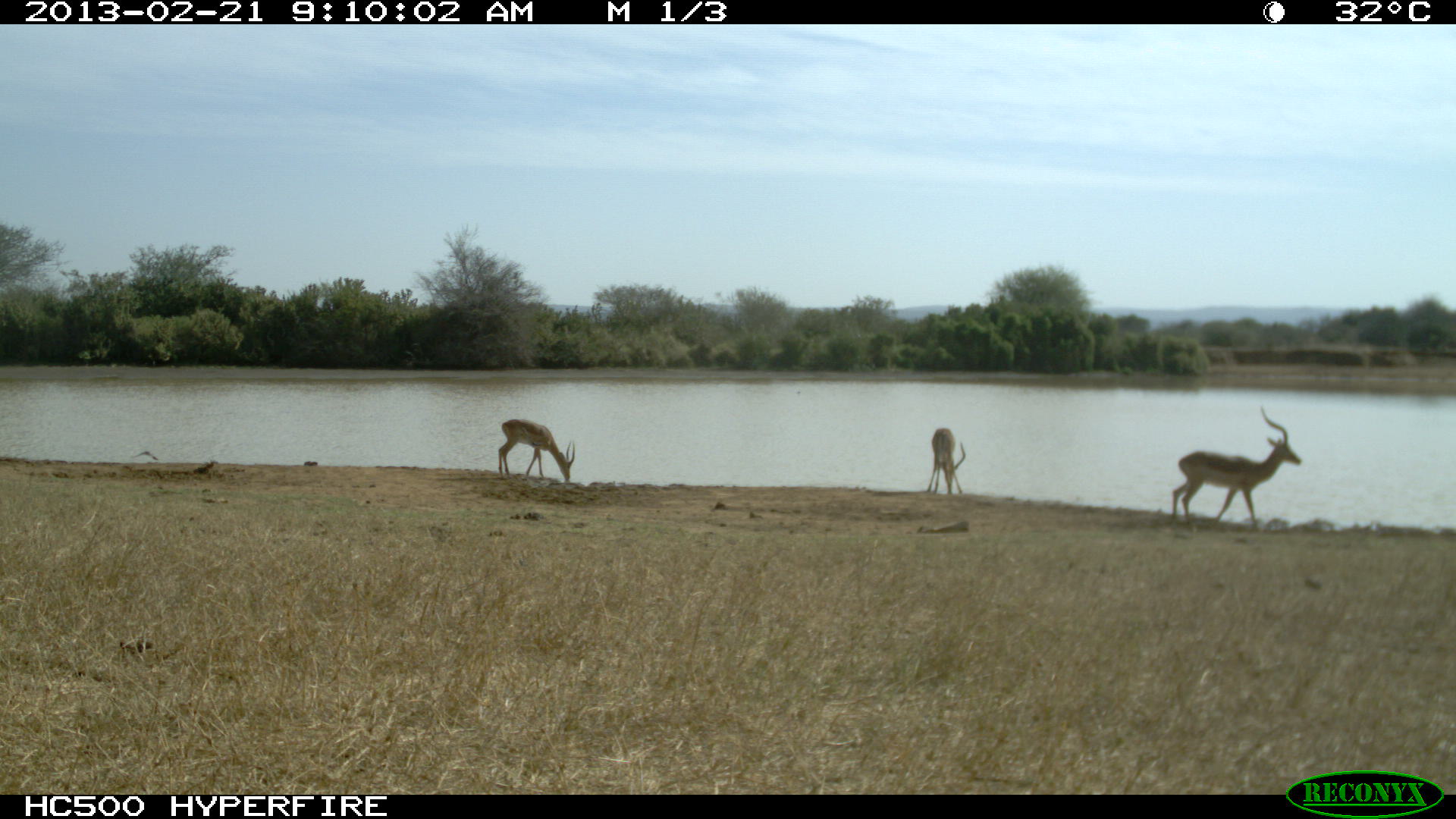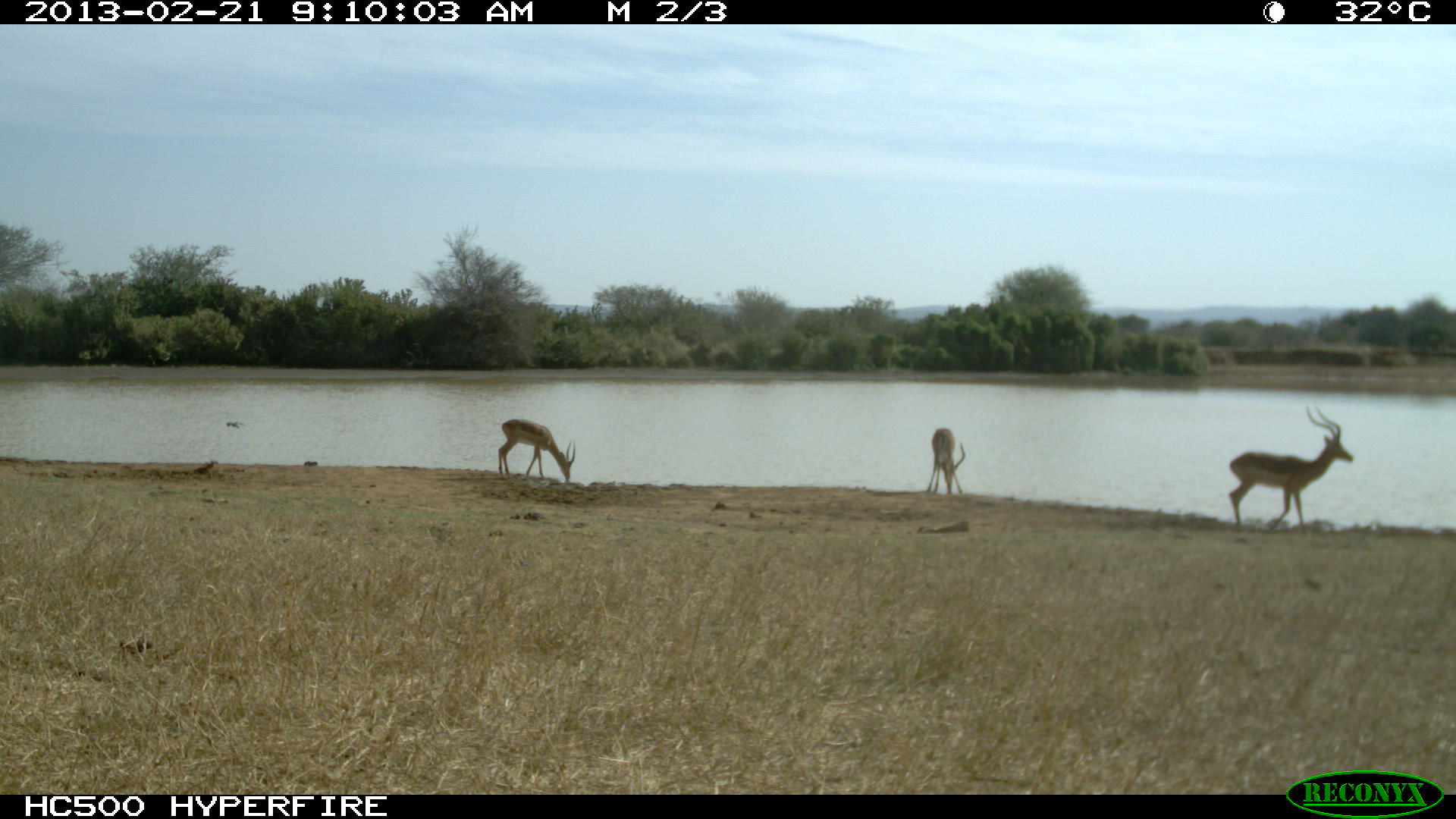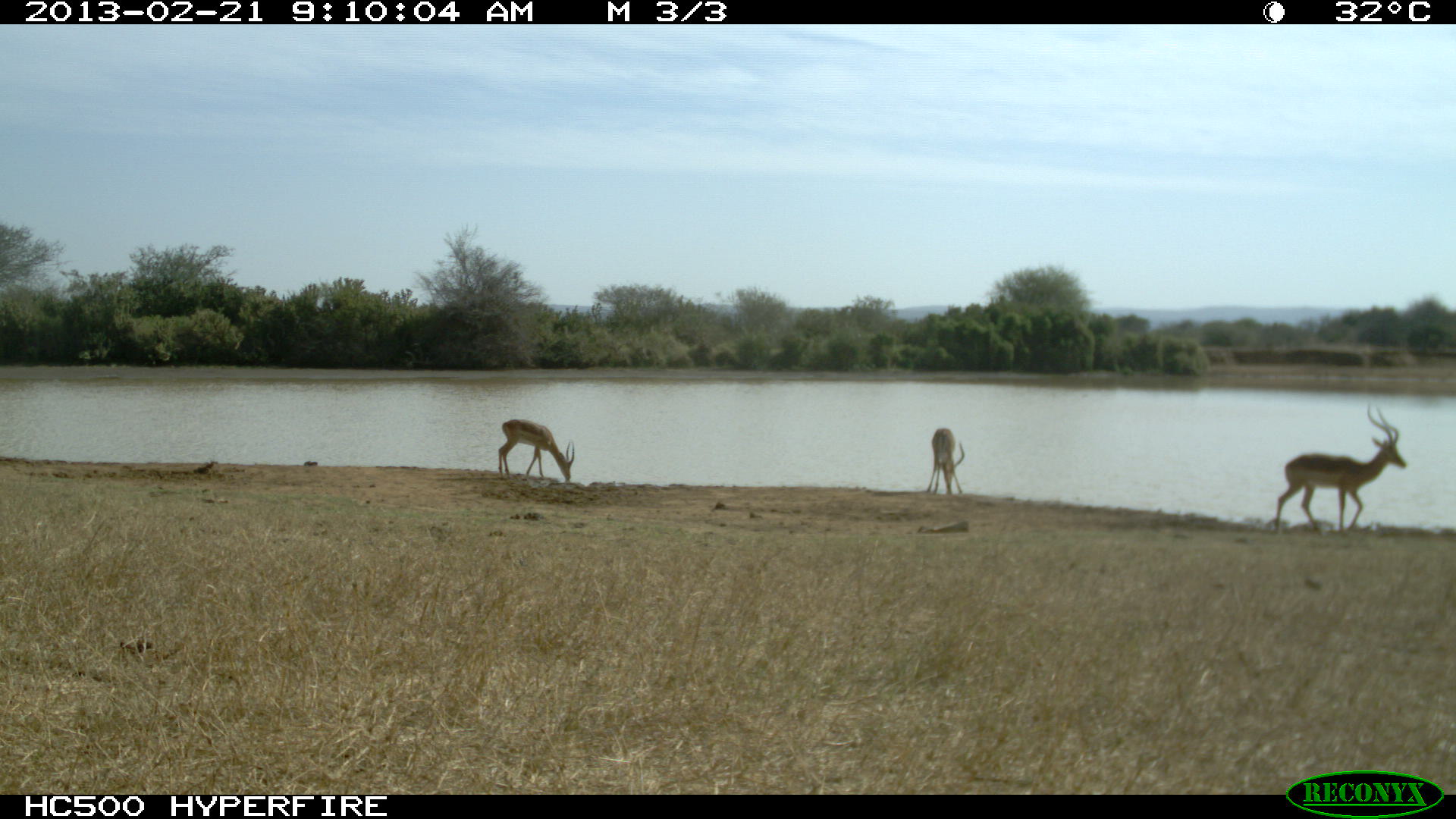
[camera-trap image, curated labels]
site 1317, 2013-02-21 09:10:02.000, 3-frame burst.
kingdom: Animalia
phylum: Chordata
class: Mammalia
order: Artiodactyla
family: Bovidae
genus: Aepyceros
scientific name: Aepyceros melampus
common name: impala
Aepyceros melampus (impala), count 3.